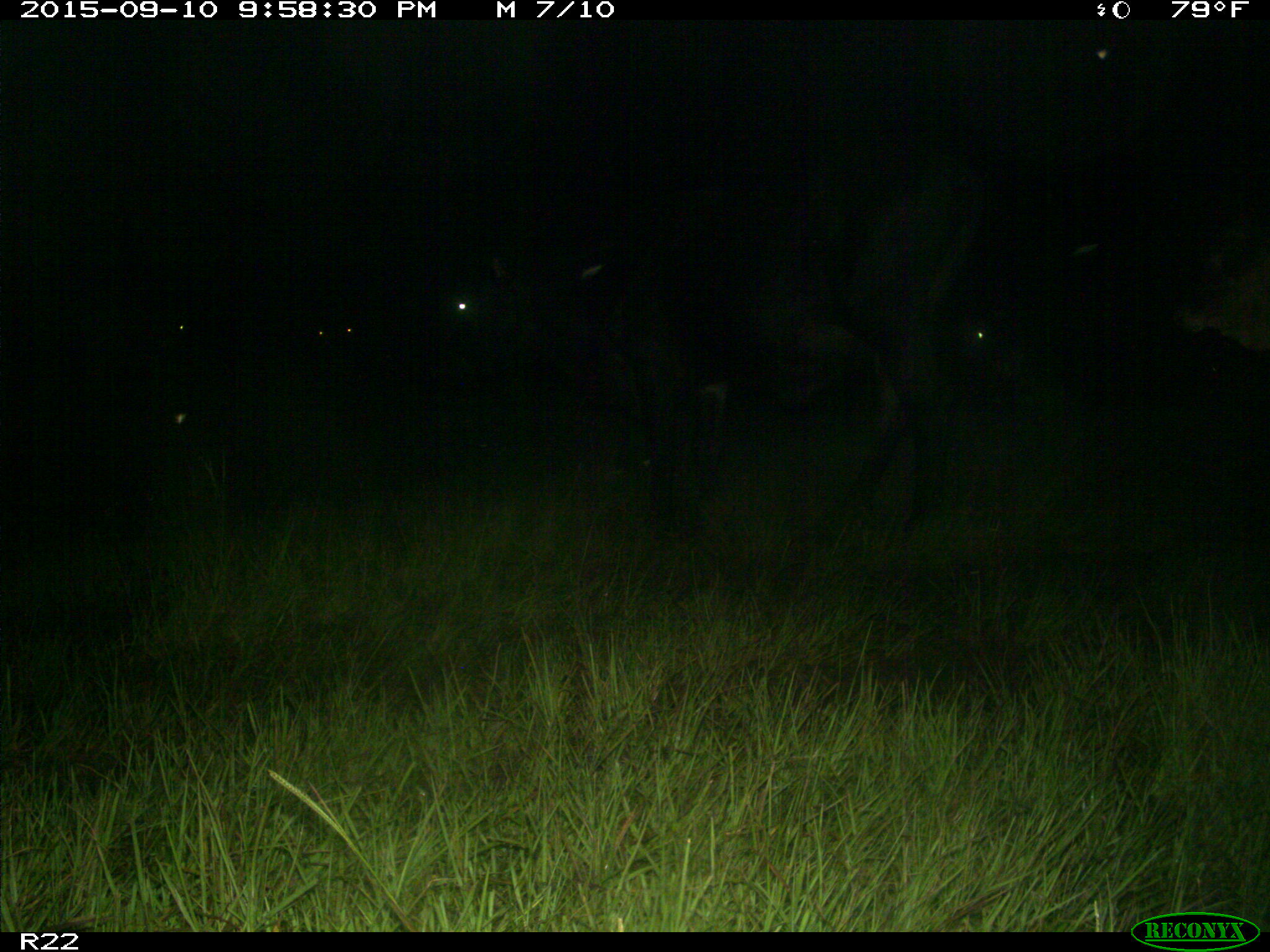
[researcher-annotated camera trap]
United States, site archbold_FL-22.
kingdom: Animalia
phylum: Chordata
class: Mammalia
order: Artiodactyla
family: Bovidae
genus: Bos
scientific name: Bos taurus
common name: domestic cow